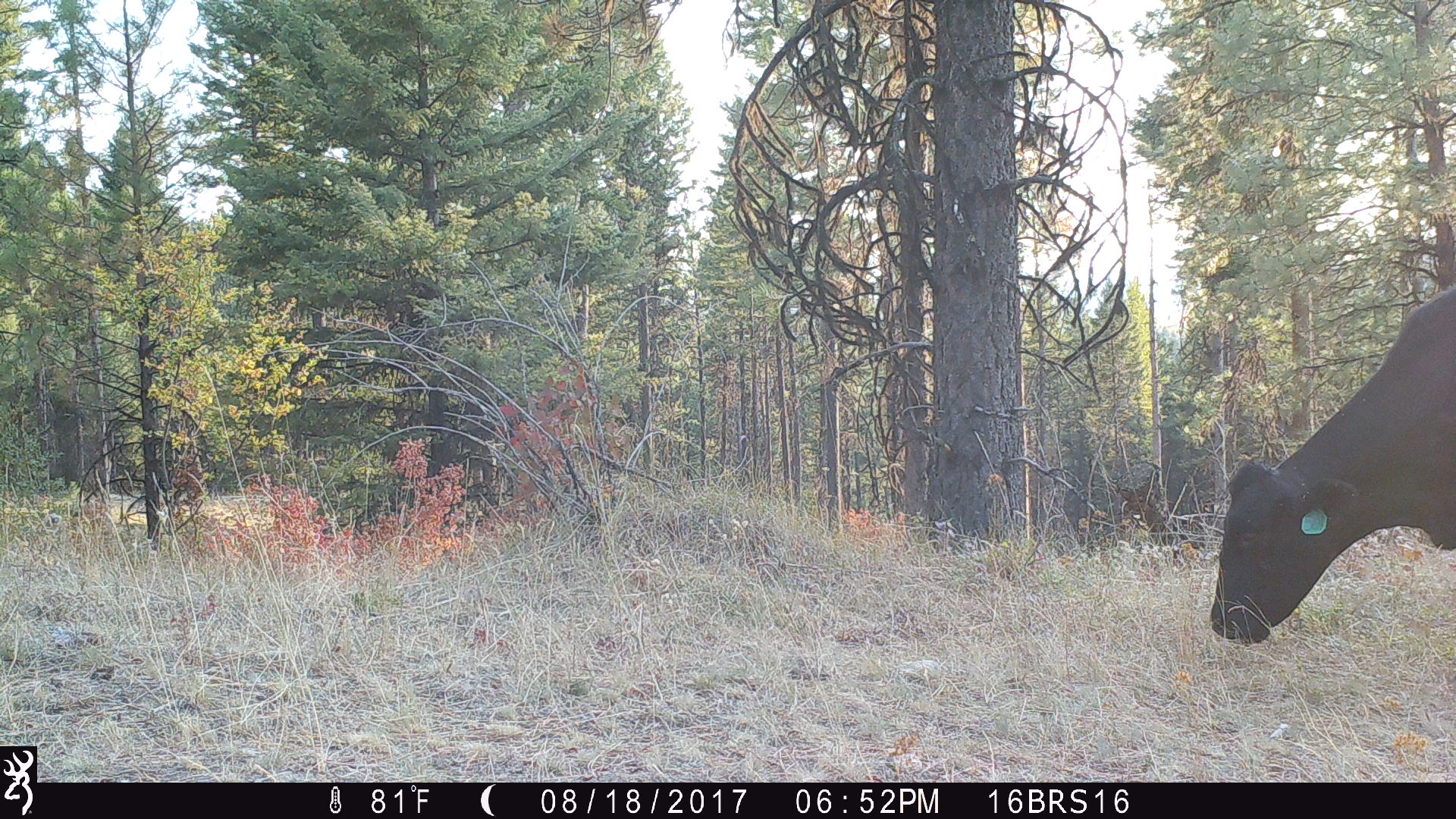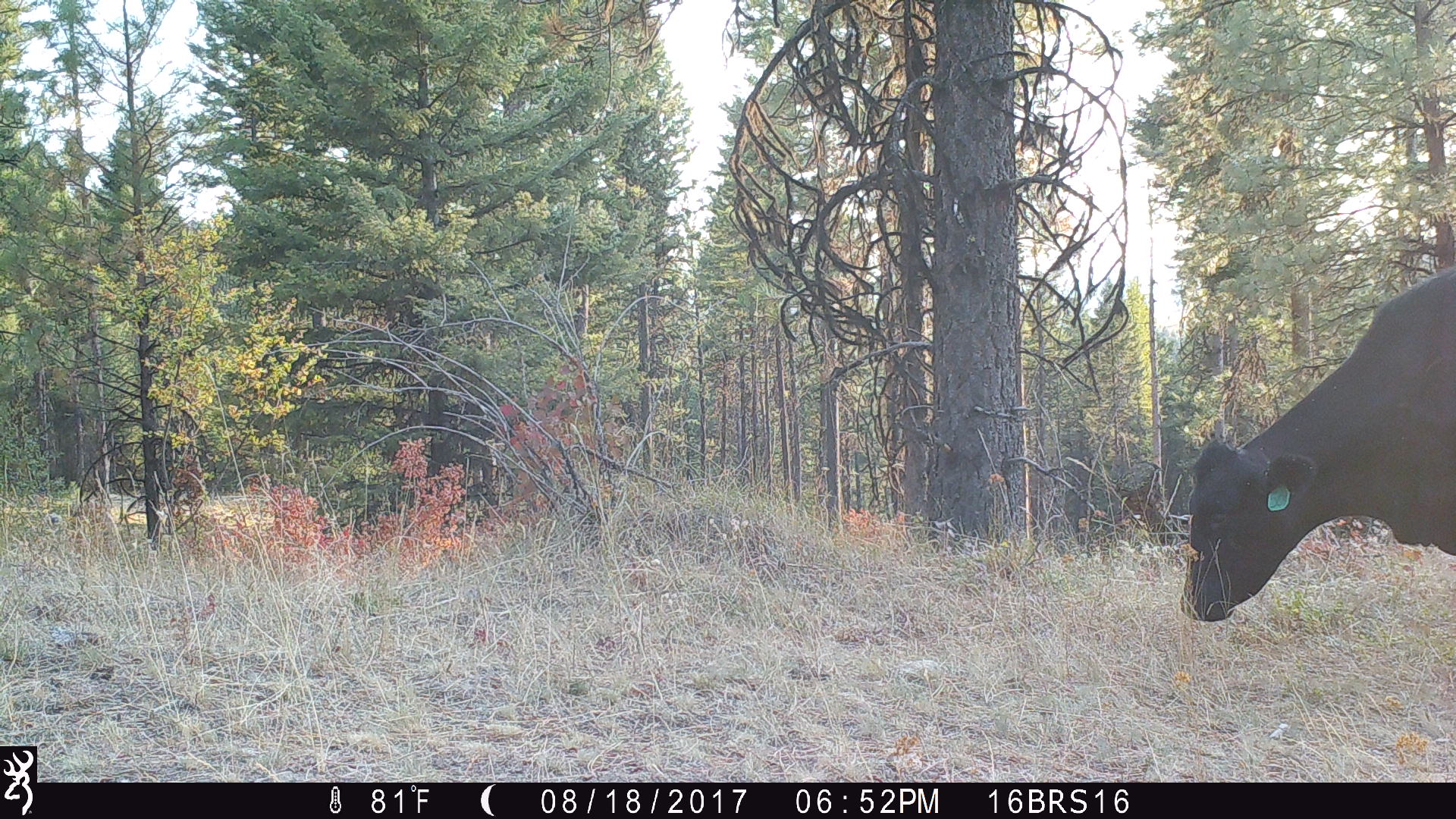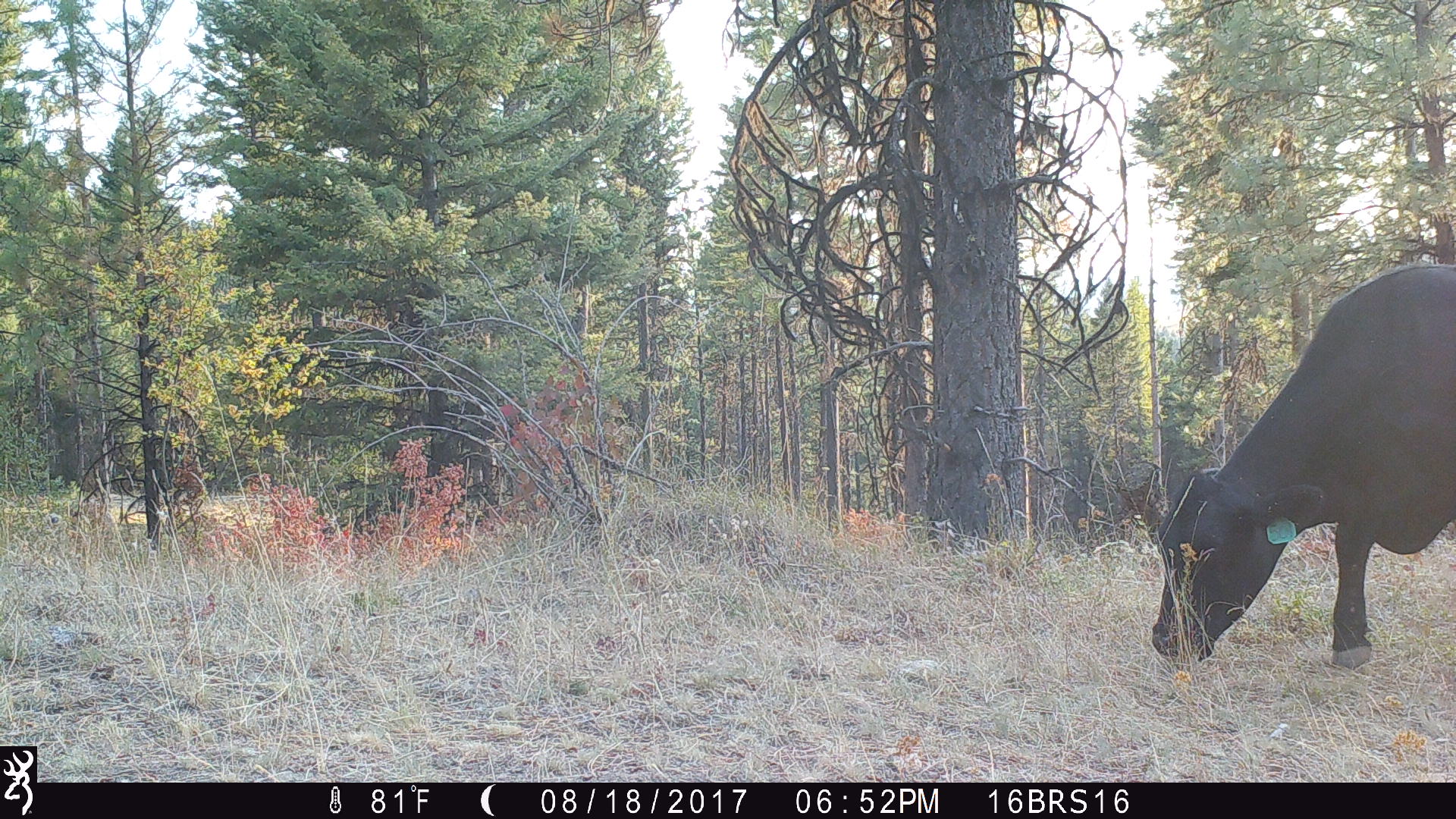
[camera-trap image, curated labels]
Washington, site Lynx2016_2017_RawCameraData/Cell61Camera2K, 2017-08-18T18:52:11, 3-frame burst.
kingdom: Animalia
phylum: Chordata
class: Mammalia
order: Artiodactyla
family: Bovidae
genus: Bos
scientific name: Bos taurus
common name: domestic cattle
Domestic cattle (Bos taurus). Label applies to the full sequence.